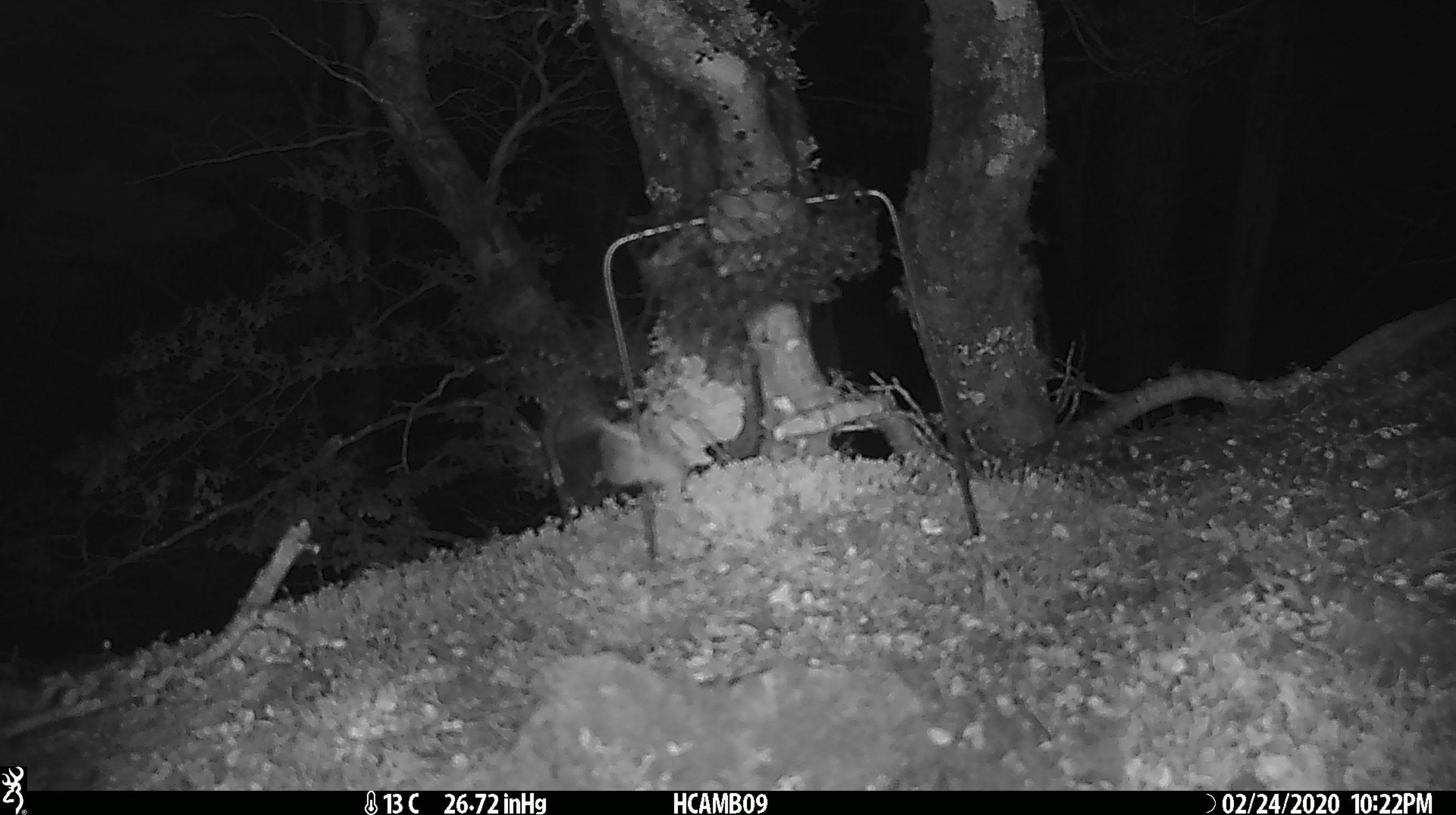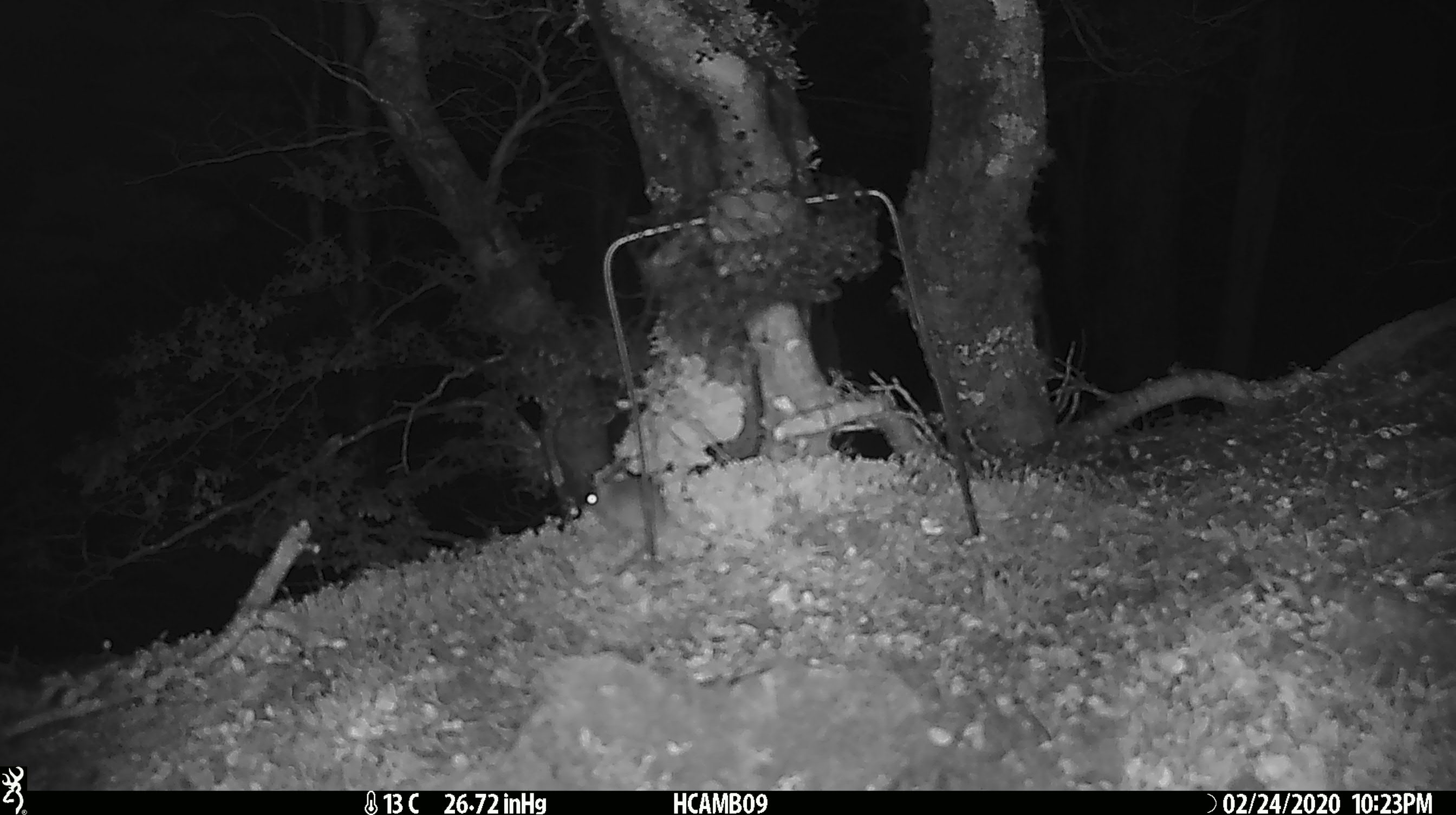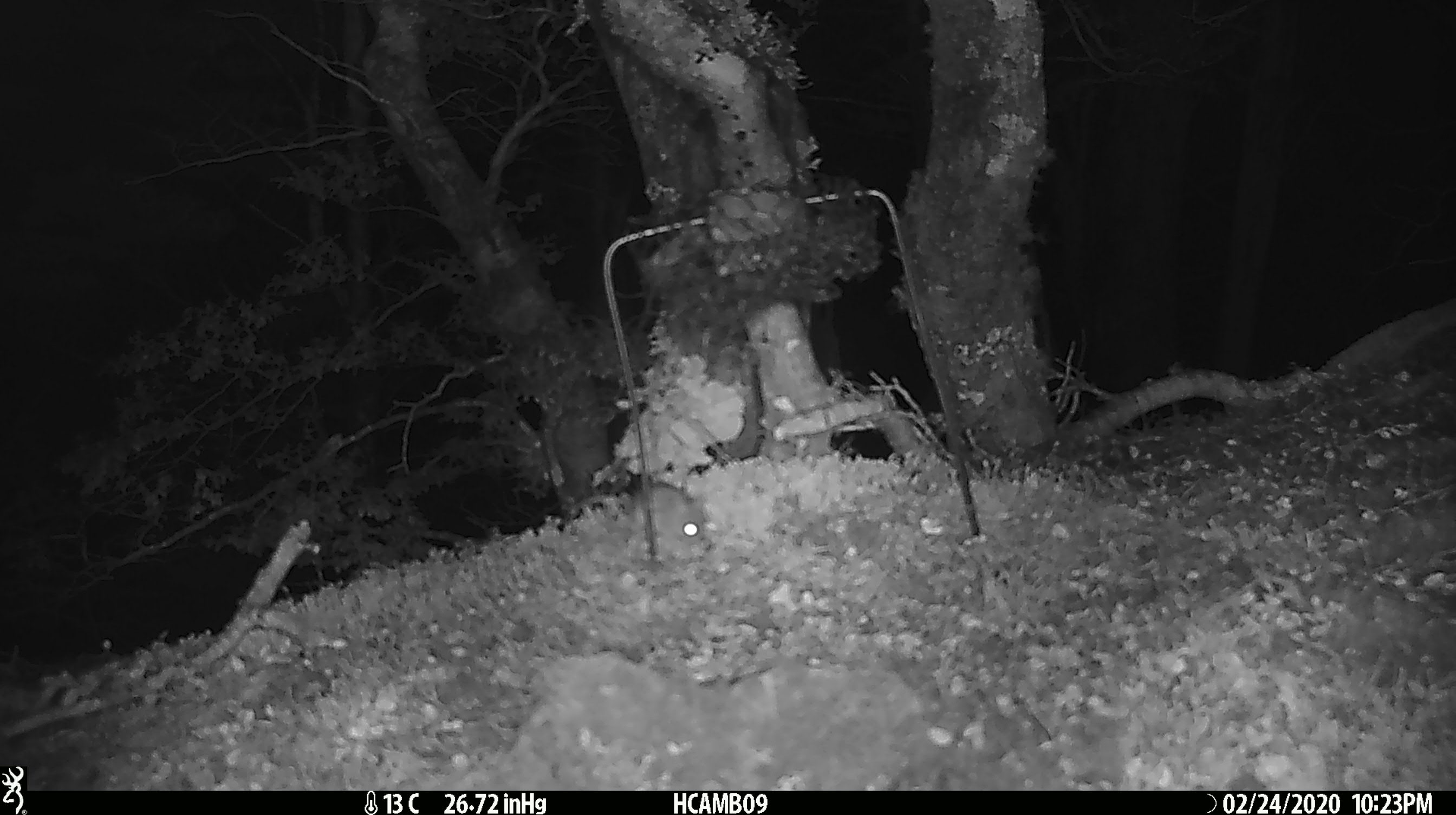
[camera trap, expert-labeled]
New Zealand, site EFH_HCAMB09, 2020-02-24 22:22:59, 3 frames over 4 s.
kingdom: Animalia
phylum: Chordata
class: Mammalia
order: Rodentia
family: Muridae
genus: Mus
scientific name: Mus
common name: mouse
Mouse (Mus).